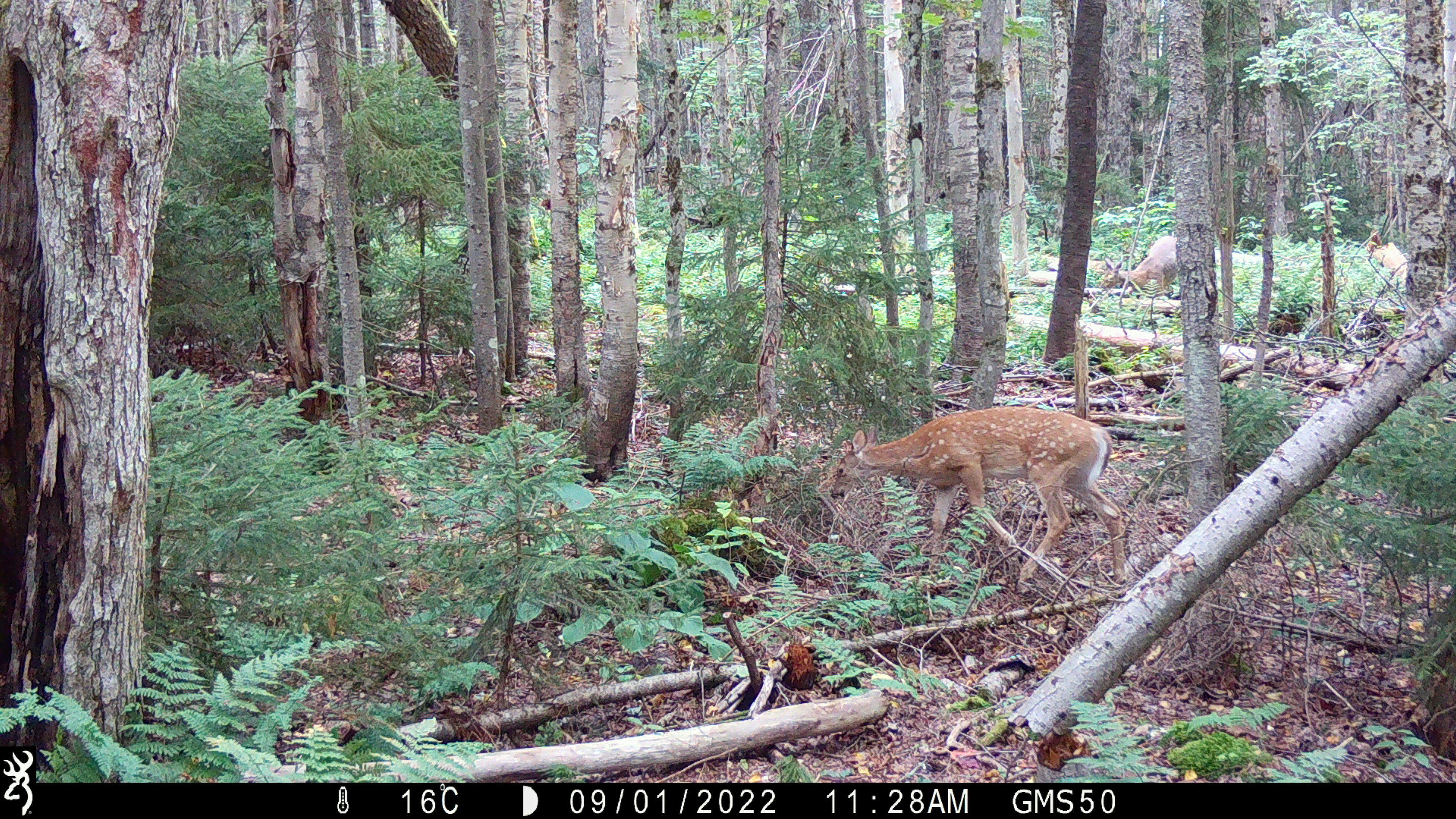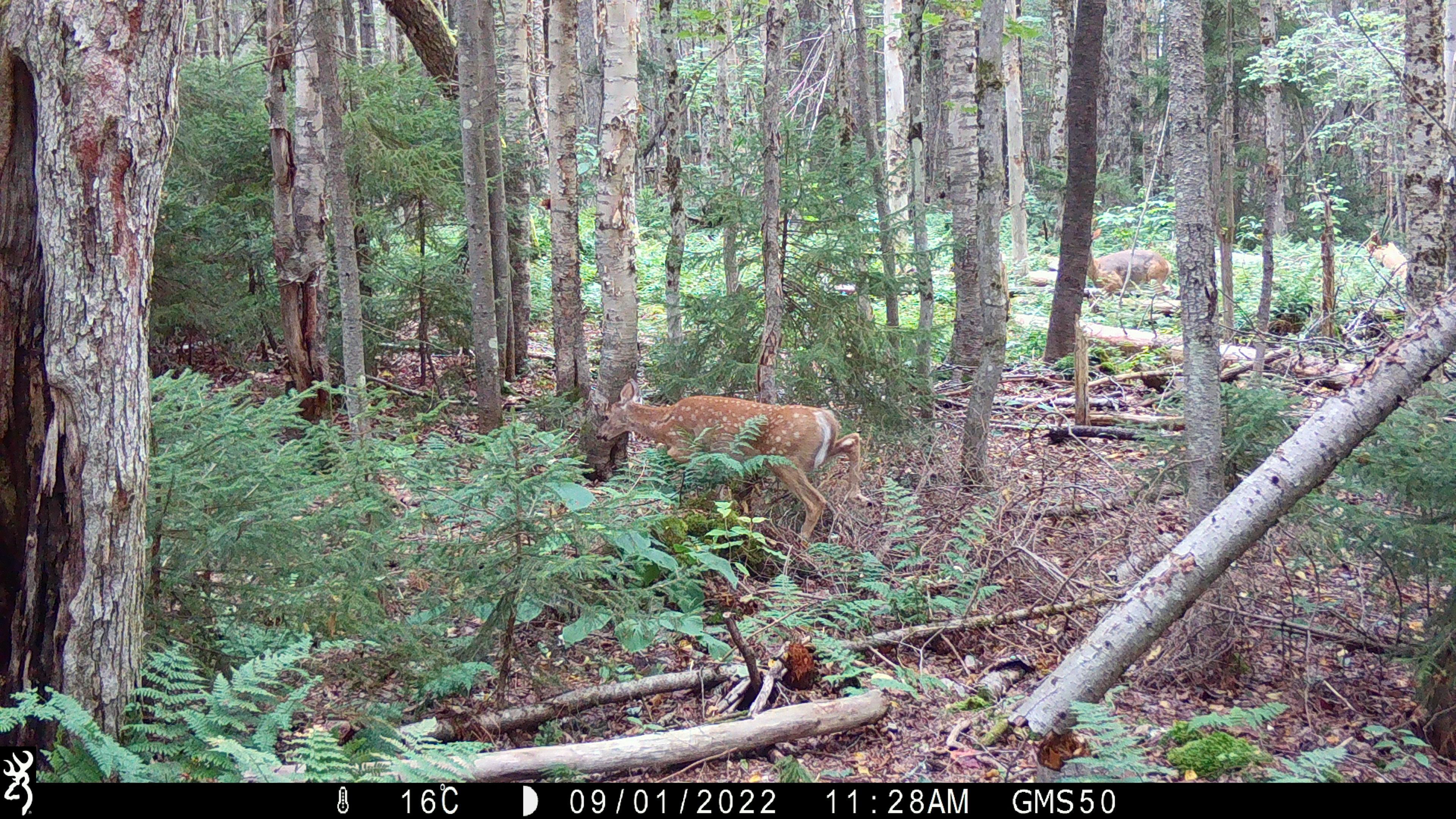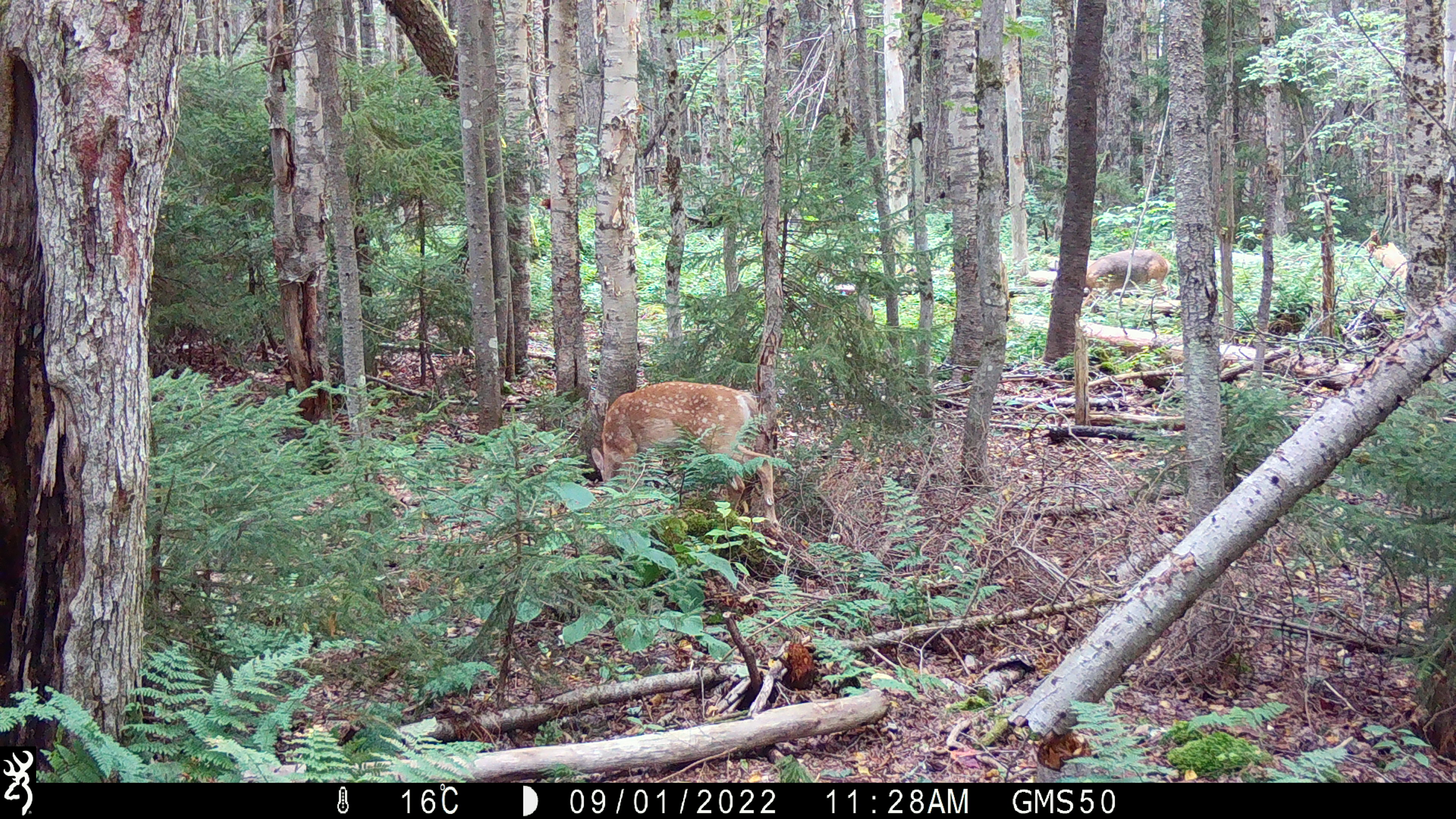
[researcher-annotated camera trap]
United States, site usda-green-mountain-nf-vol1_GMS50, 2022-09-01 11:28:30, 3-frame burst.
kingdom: Animalia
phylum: Chordata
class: Mammalia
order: Artiodactyla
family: Cervidae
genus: Odocoileus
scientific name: Odocoileus virginianus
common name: white-tailed deer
White-tailed deer (Odocoileus virginianus).